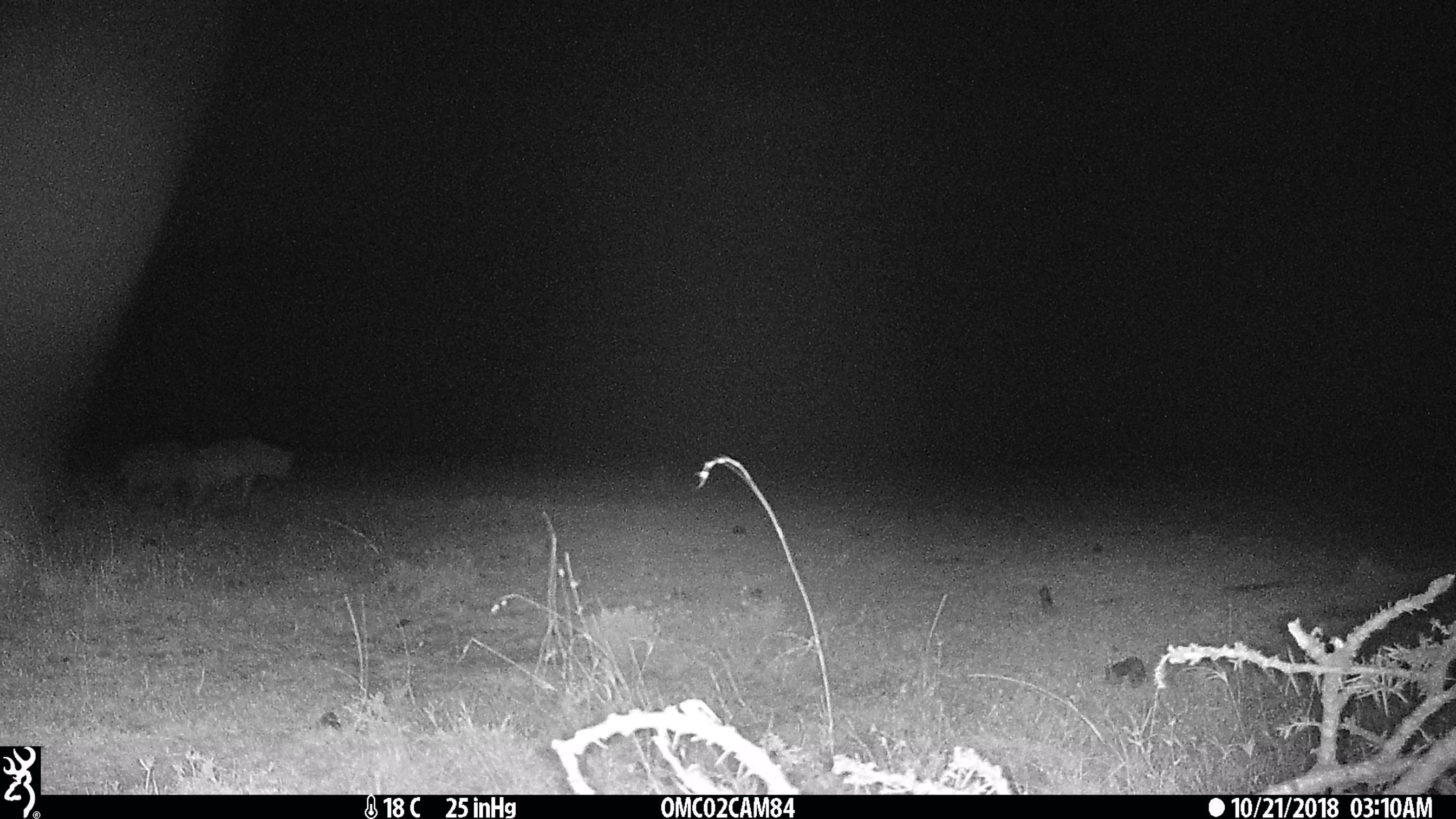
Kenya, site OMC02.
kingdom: Animalia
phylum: Chordata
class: Mammalia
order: Carnivora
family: Hyaenidae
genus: Crocuta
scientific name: Crocuta crocuta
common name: spotted hyena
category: hyena spotted